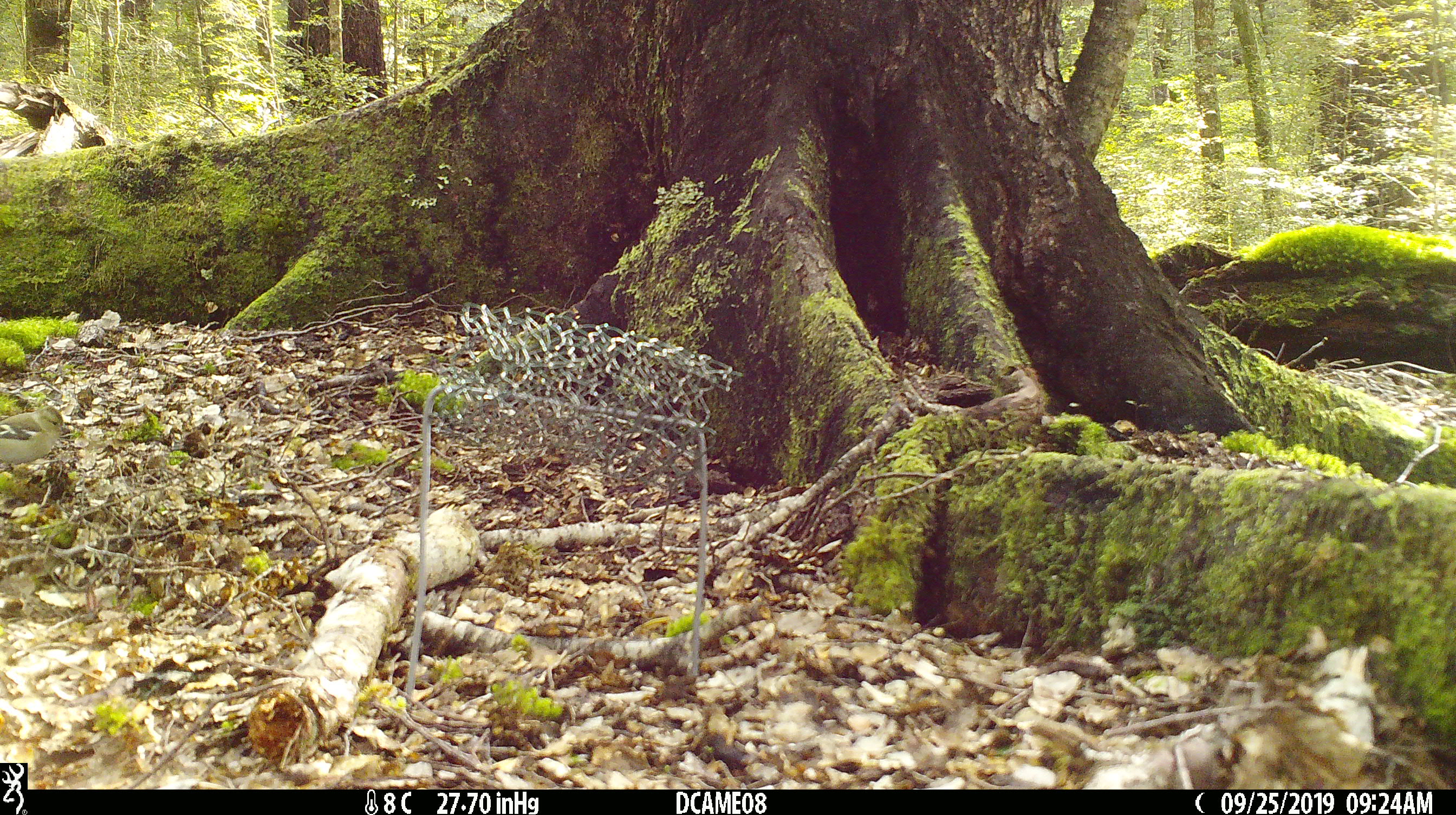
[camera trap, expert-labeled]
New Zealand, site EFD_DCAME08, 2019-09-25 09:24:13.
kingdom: Animalia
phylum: Chordata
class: Aves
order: Passeriformes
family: Fringillidae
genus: Fringilla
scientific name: Fringilla coelebs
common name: common chaffinch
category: chaffinch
Chaffinch (common chaffinch) (Fringilla coelebs).